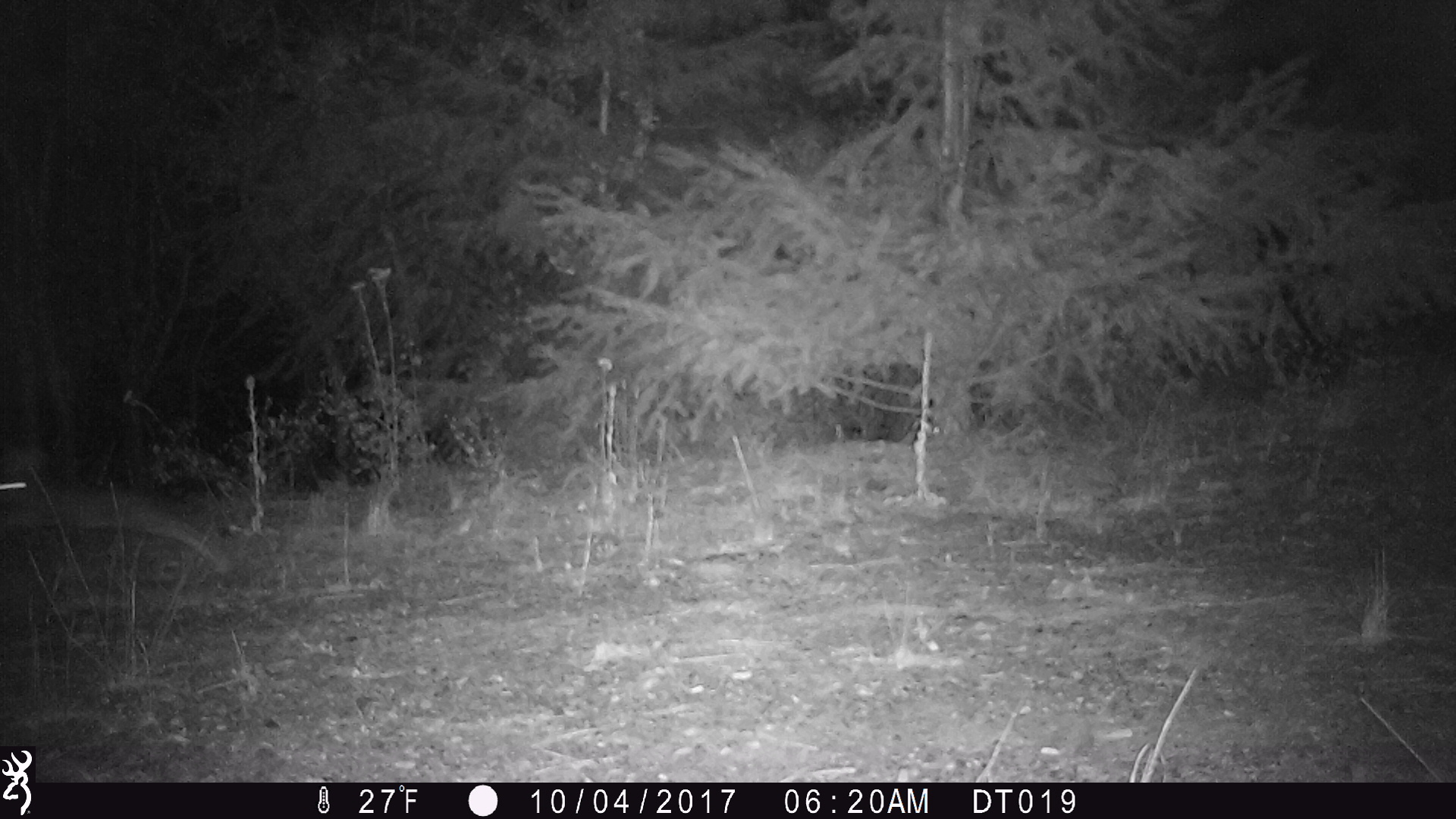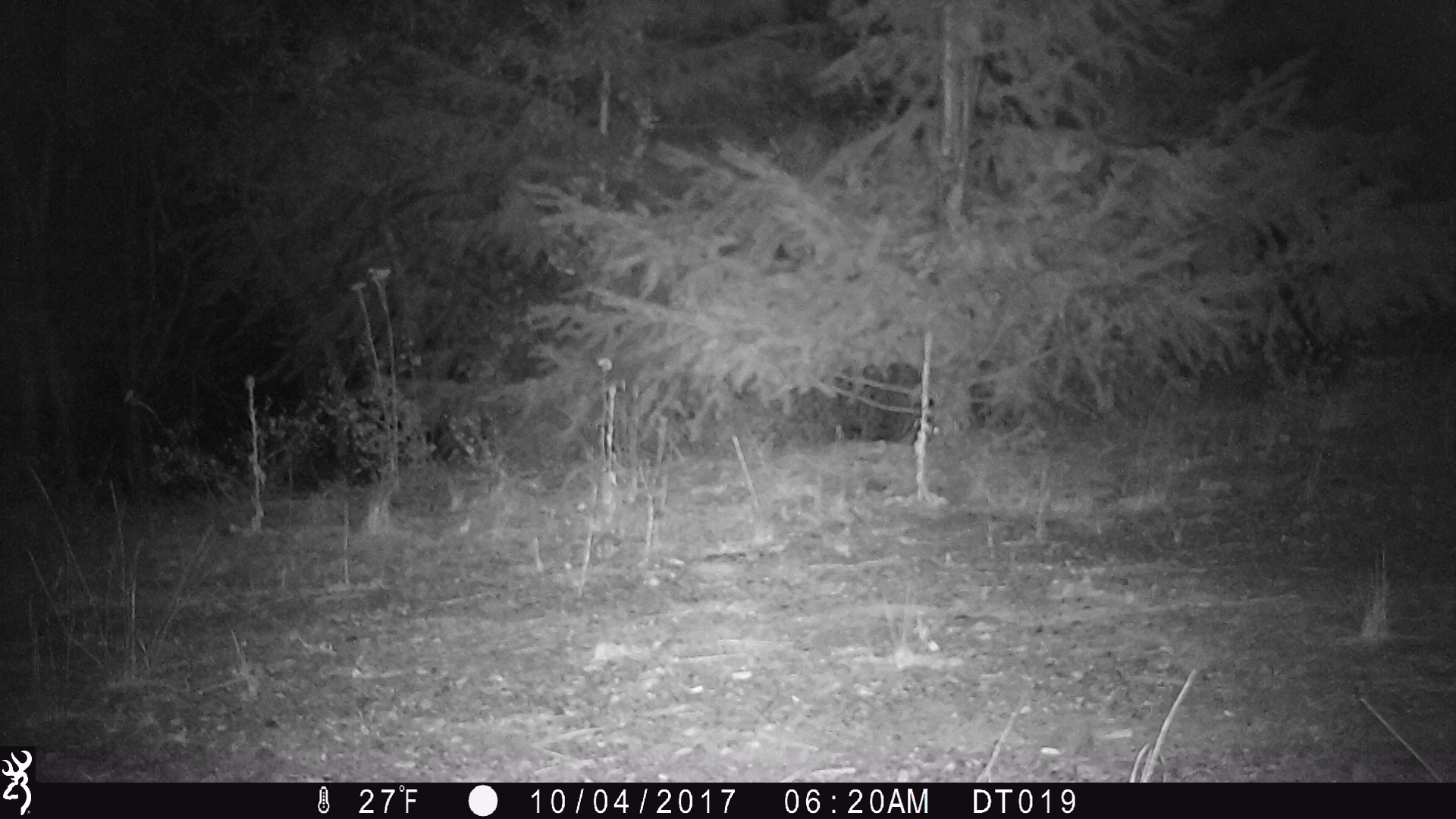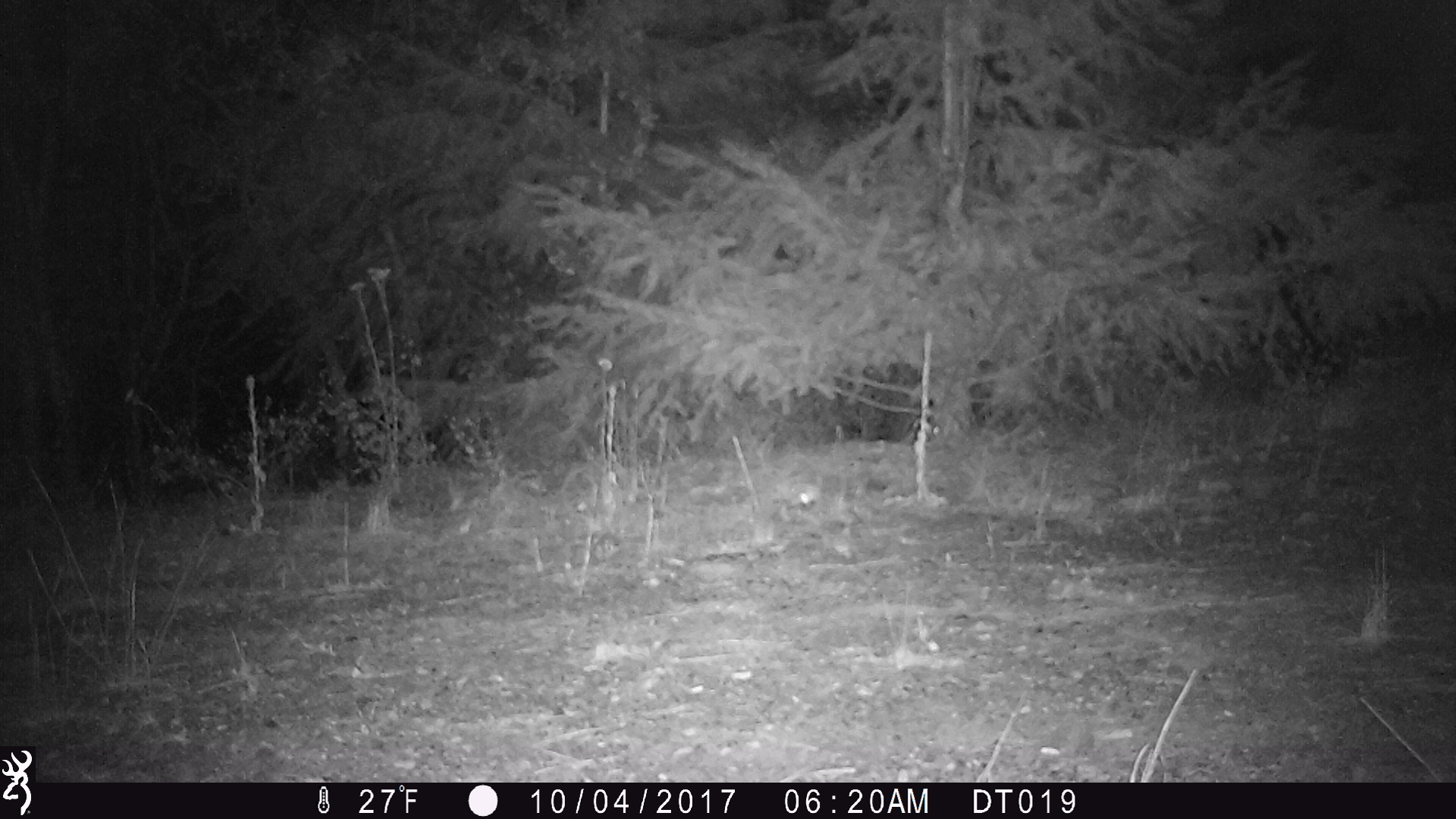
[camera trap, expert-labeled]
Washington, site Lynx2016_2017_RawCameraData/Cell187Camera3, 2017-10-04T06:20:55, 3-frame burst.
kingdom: Animalia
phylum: Chordata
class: Mammalia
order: Lagomorpha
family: Leporidae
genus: Lepus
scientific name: Lepus americanus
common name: snowshoe hare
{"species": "Lepus americanus (snowshoe hare)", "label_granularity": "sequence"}